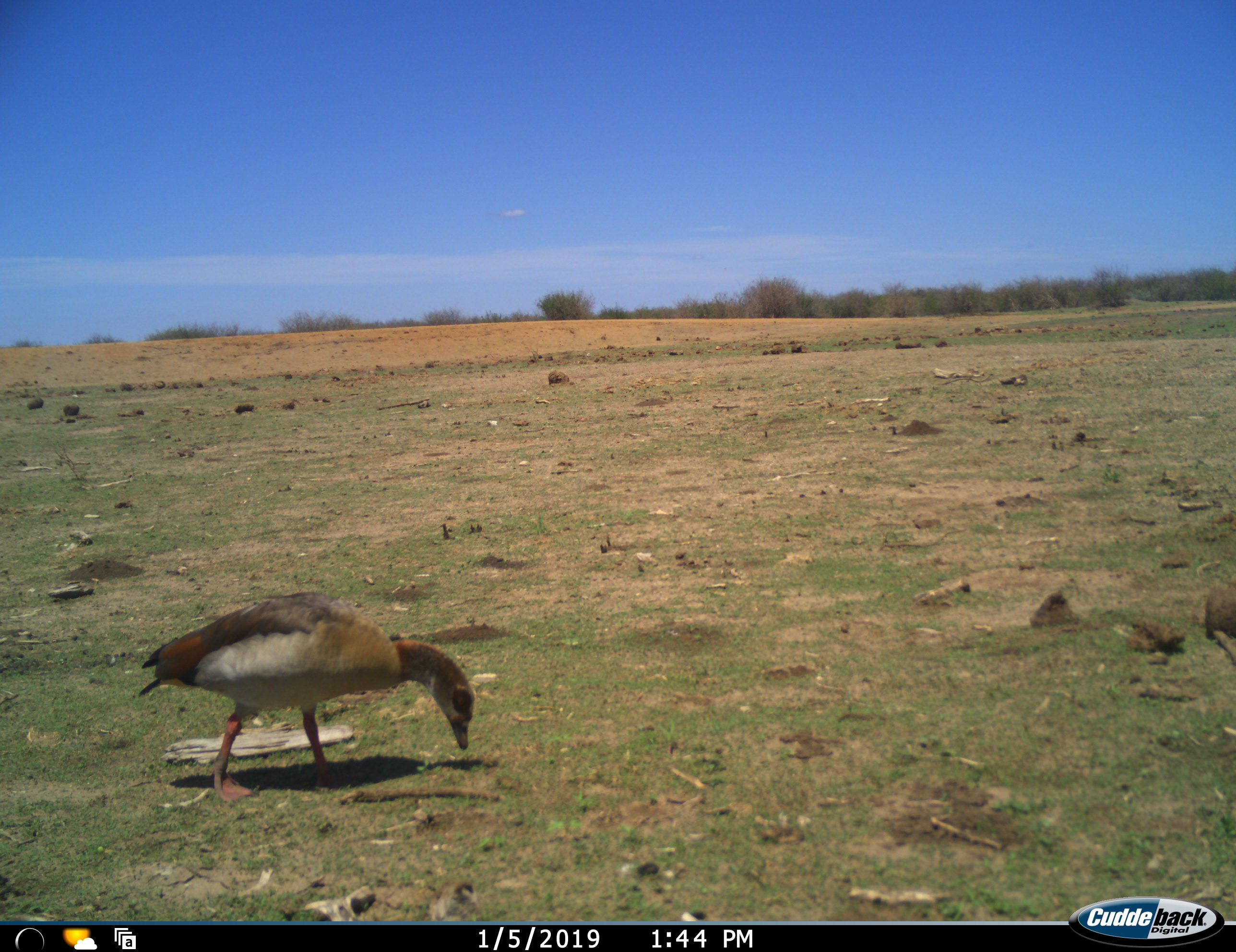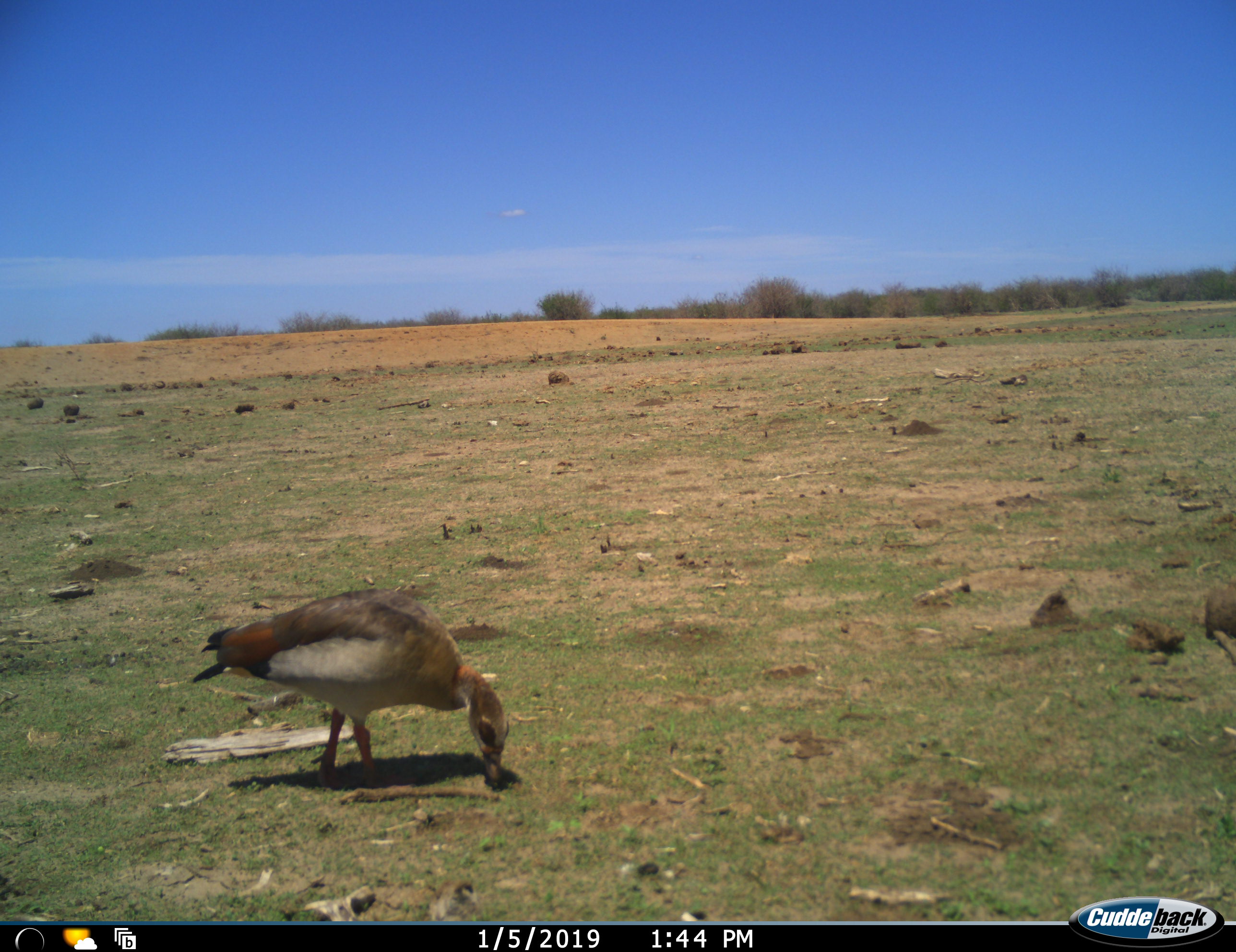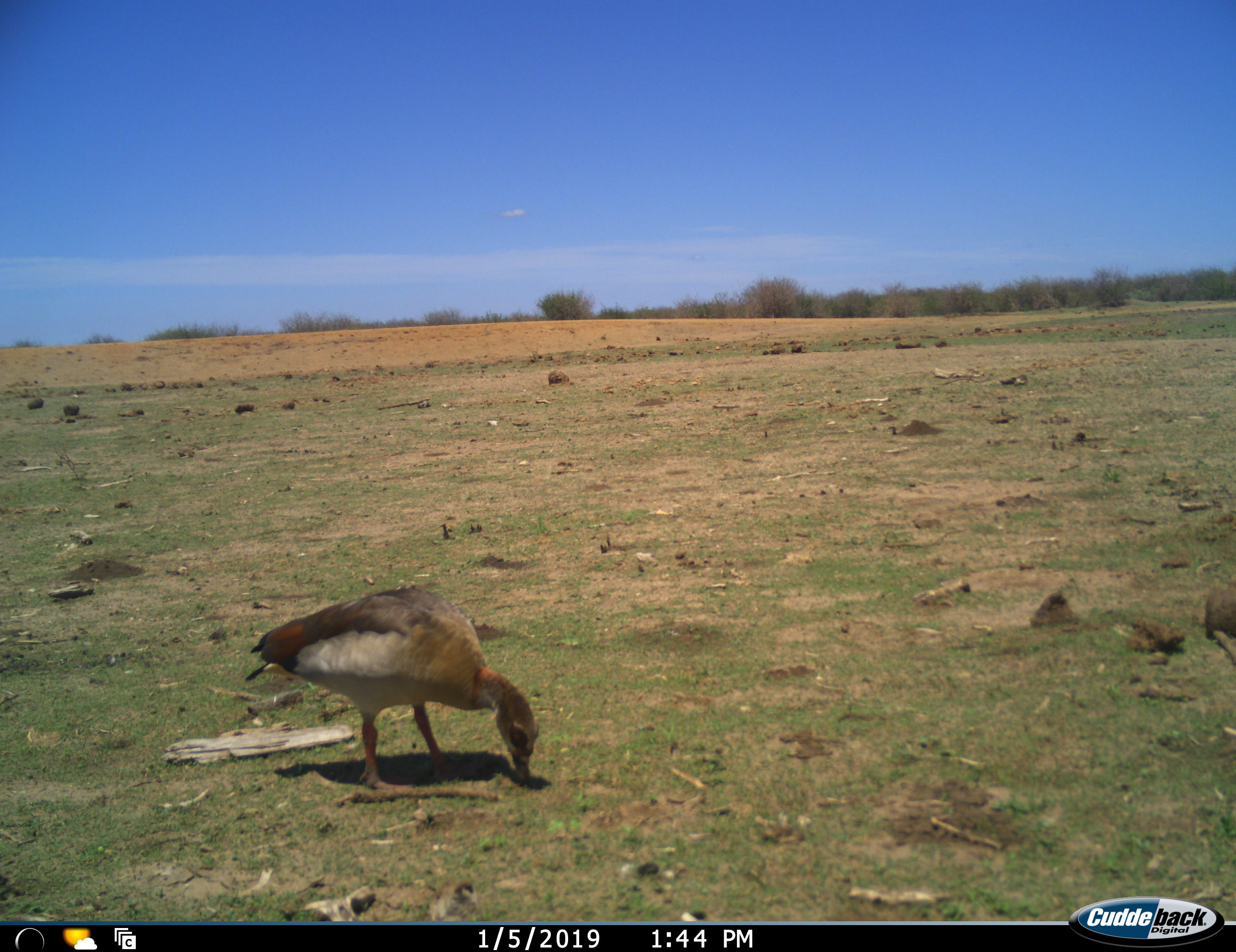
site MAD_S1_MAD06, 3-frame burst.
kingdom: Animalia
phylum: Chordata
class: Aves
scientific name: Aves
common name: bird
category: birdother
Birdother (bird) (Aves), count 1. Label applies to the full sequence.